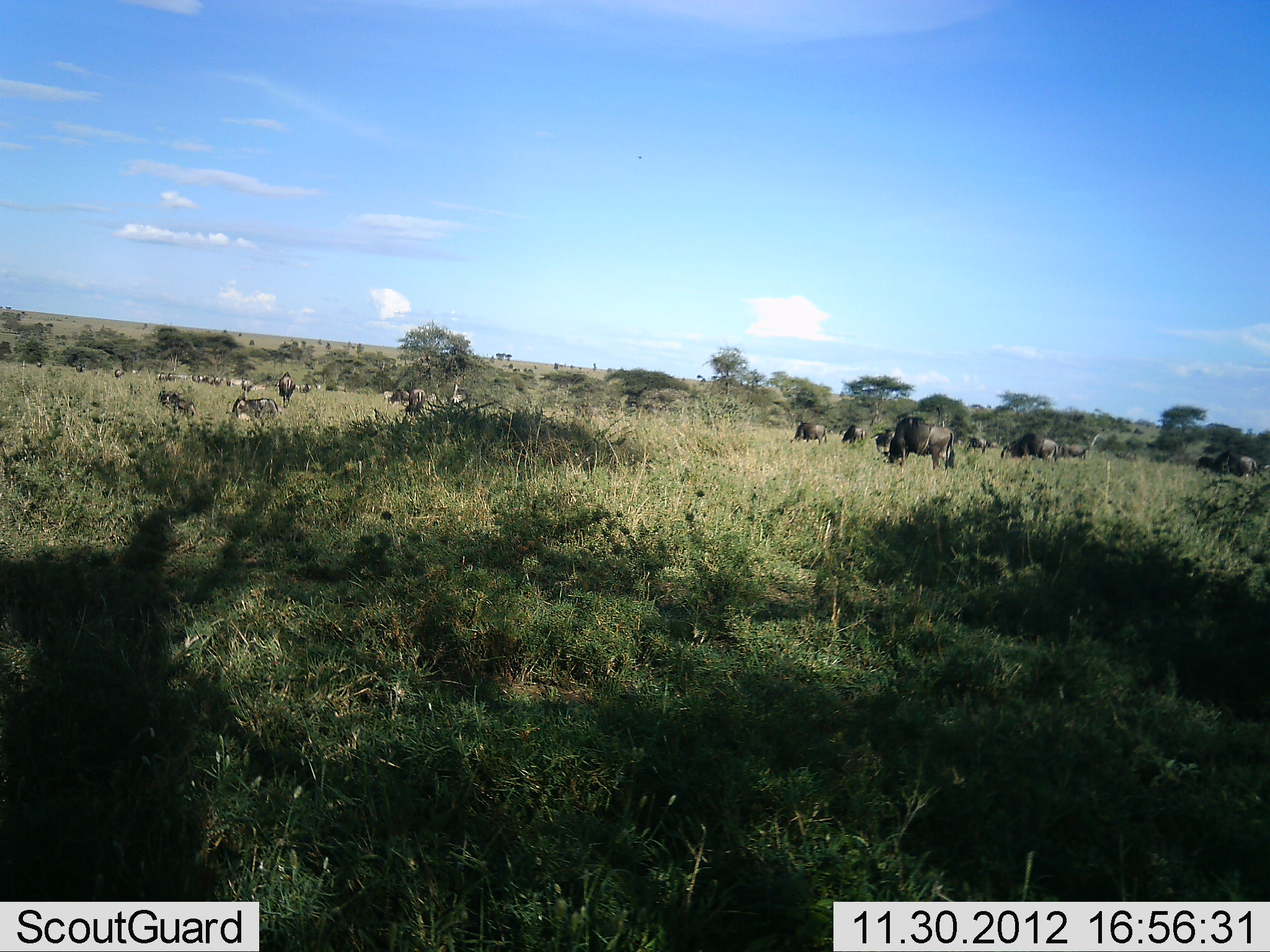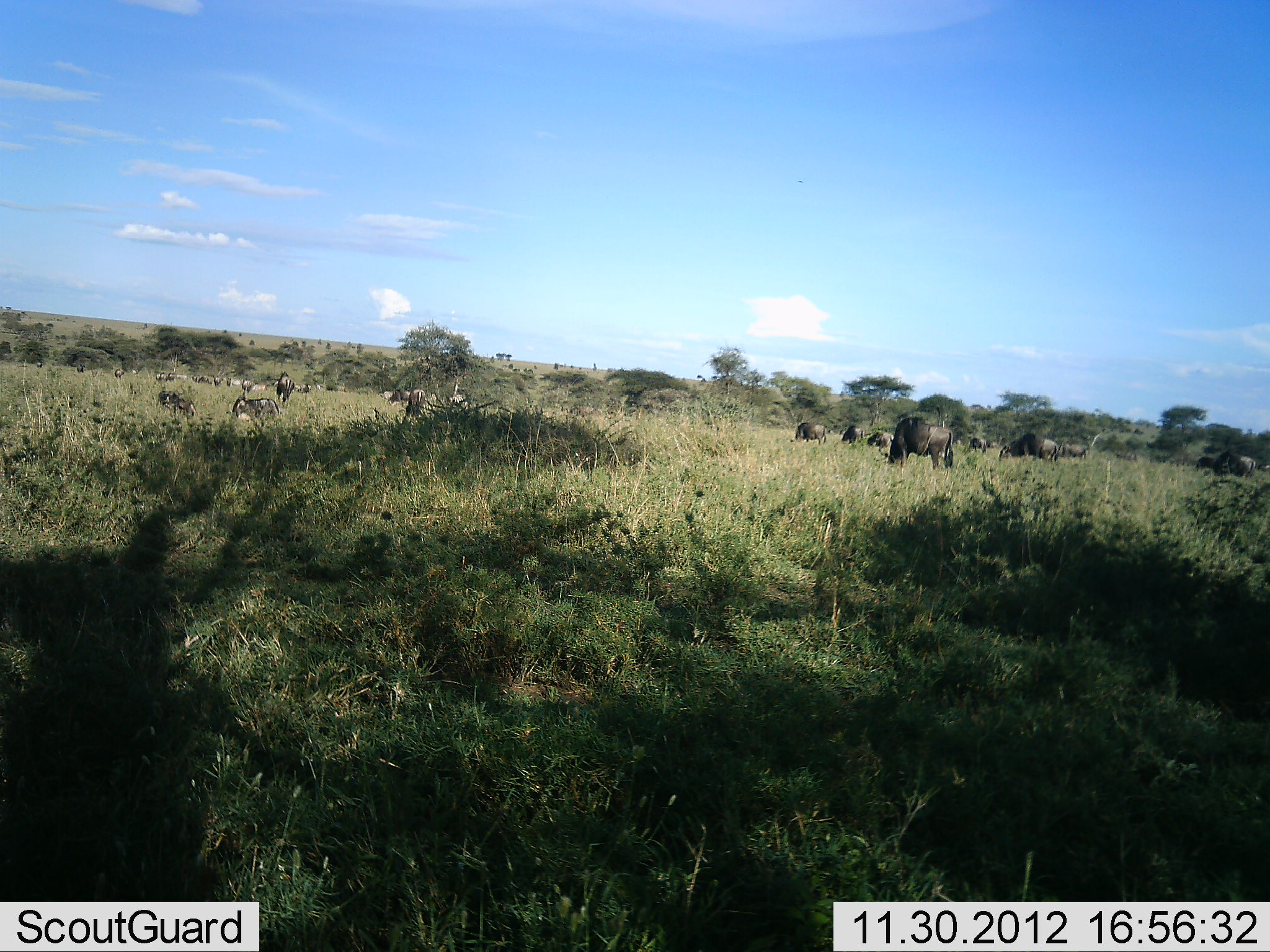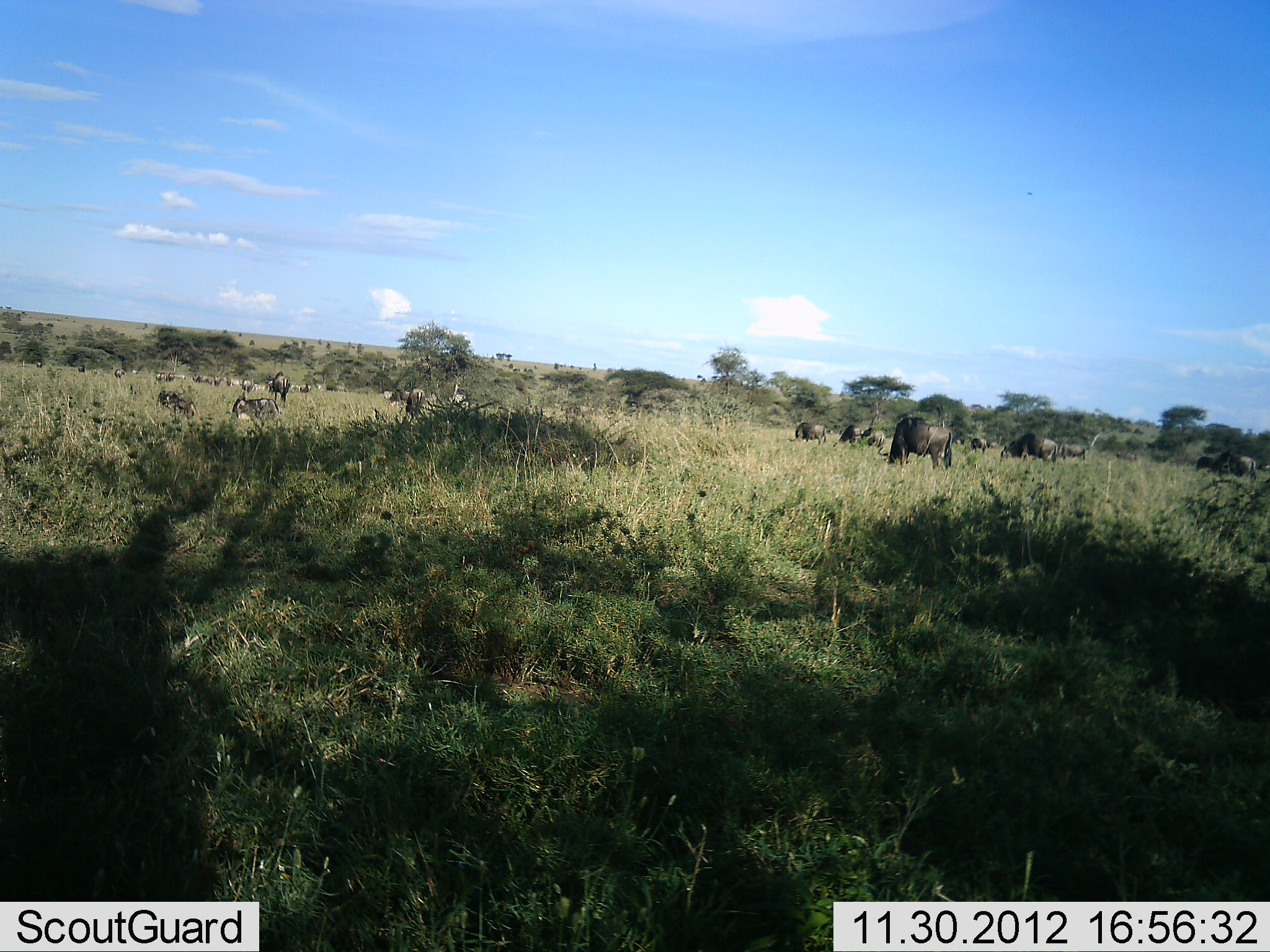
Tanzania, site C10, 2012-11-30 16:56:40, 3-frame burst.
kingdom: Animalia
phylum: Chordata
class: Mammalia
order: Artiodactyla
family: Bovidae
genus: Connochaetes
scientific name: Connochaetes taurinus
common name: blue wildebeest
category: wildebeest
Wildebeest (blue wildebeest) (Connochaetes taurinus), count 11-50. Behavior (volunteer vote fractions): standing 50%, resting 10%, moving 30%, interacting 0%. Young present (vote fraction): 0%. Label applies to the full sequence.